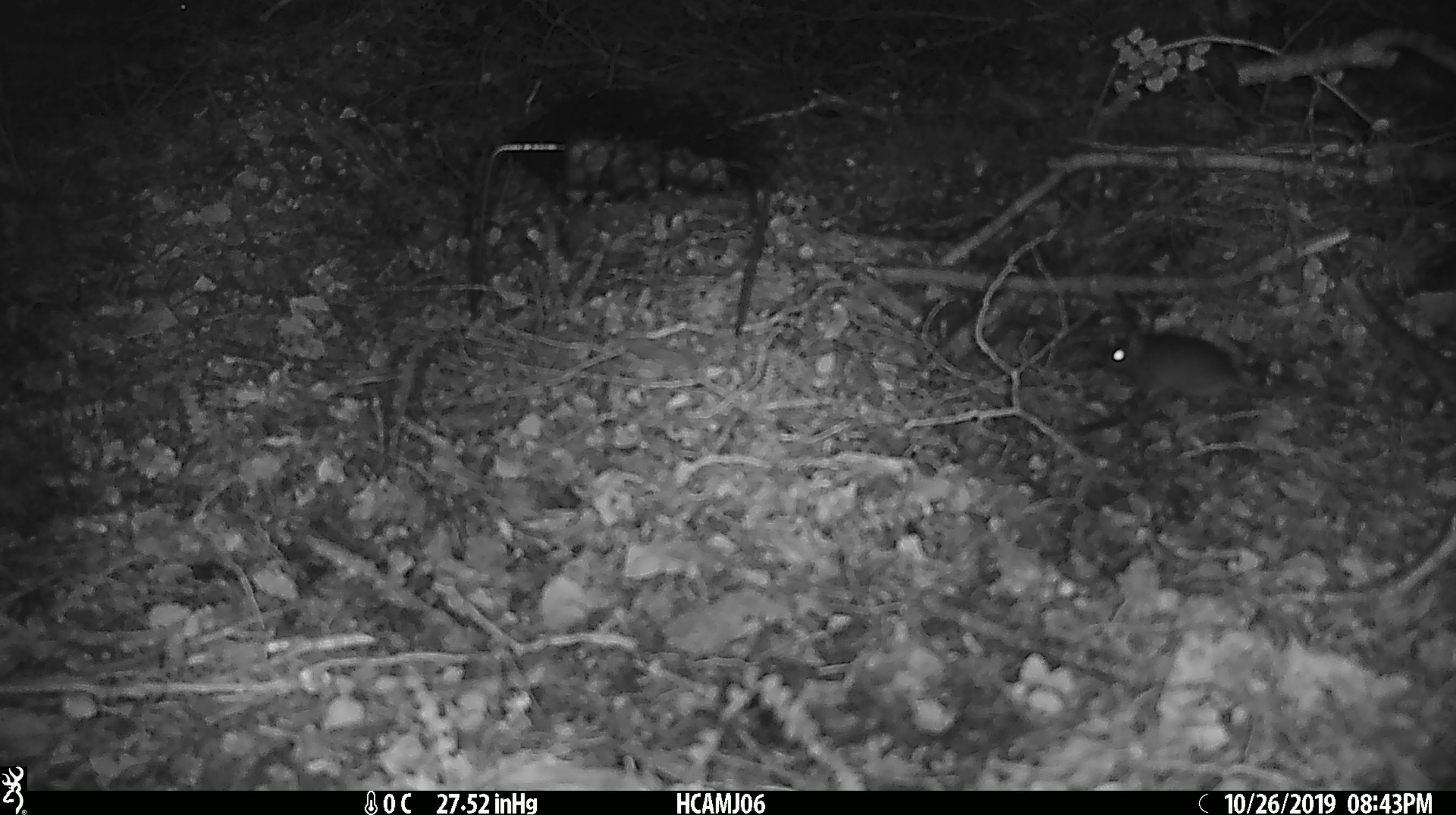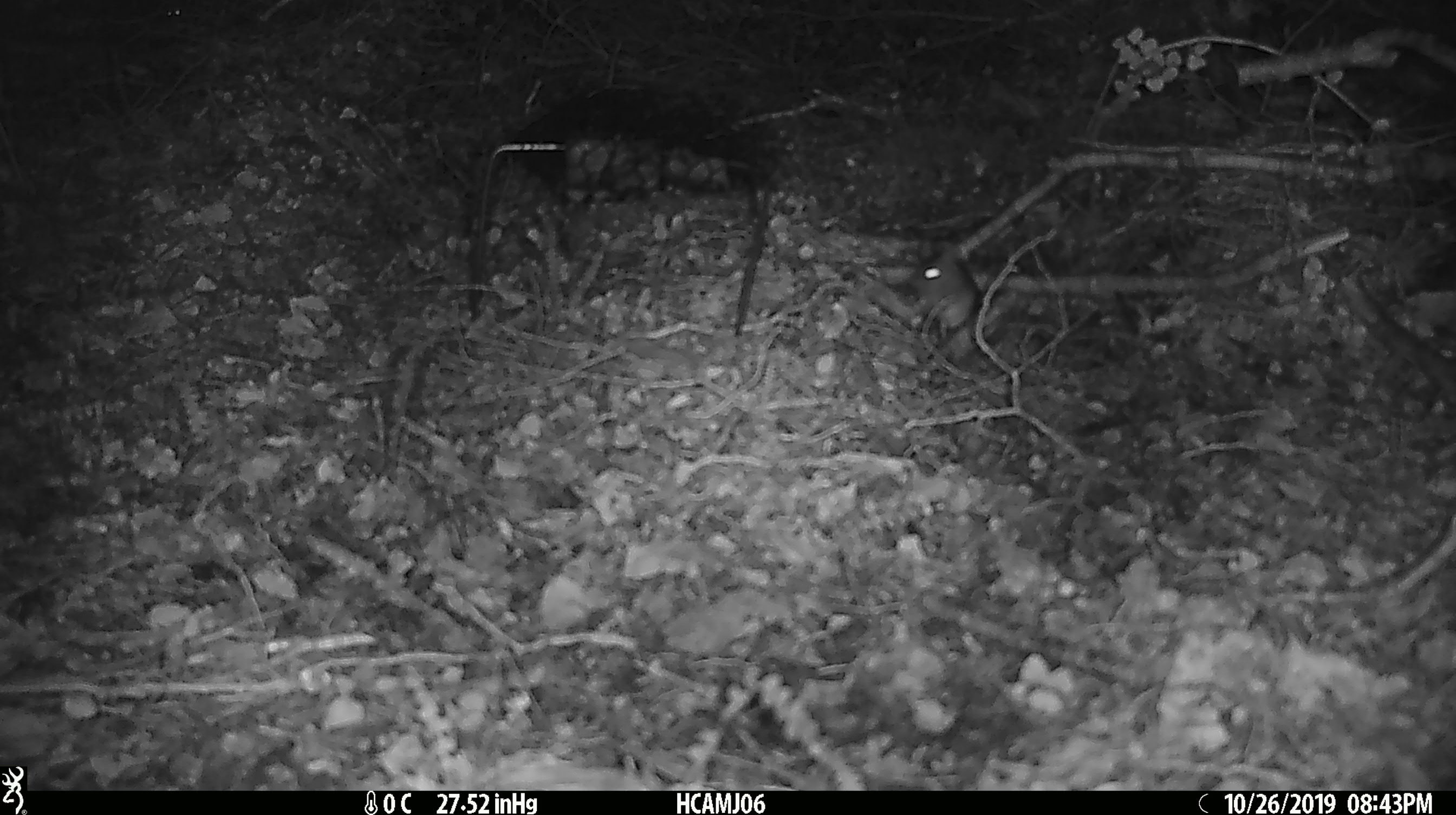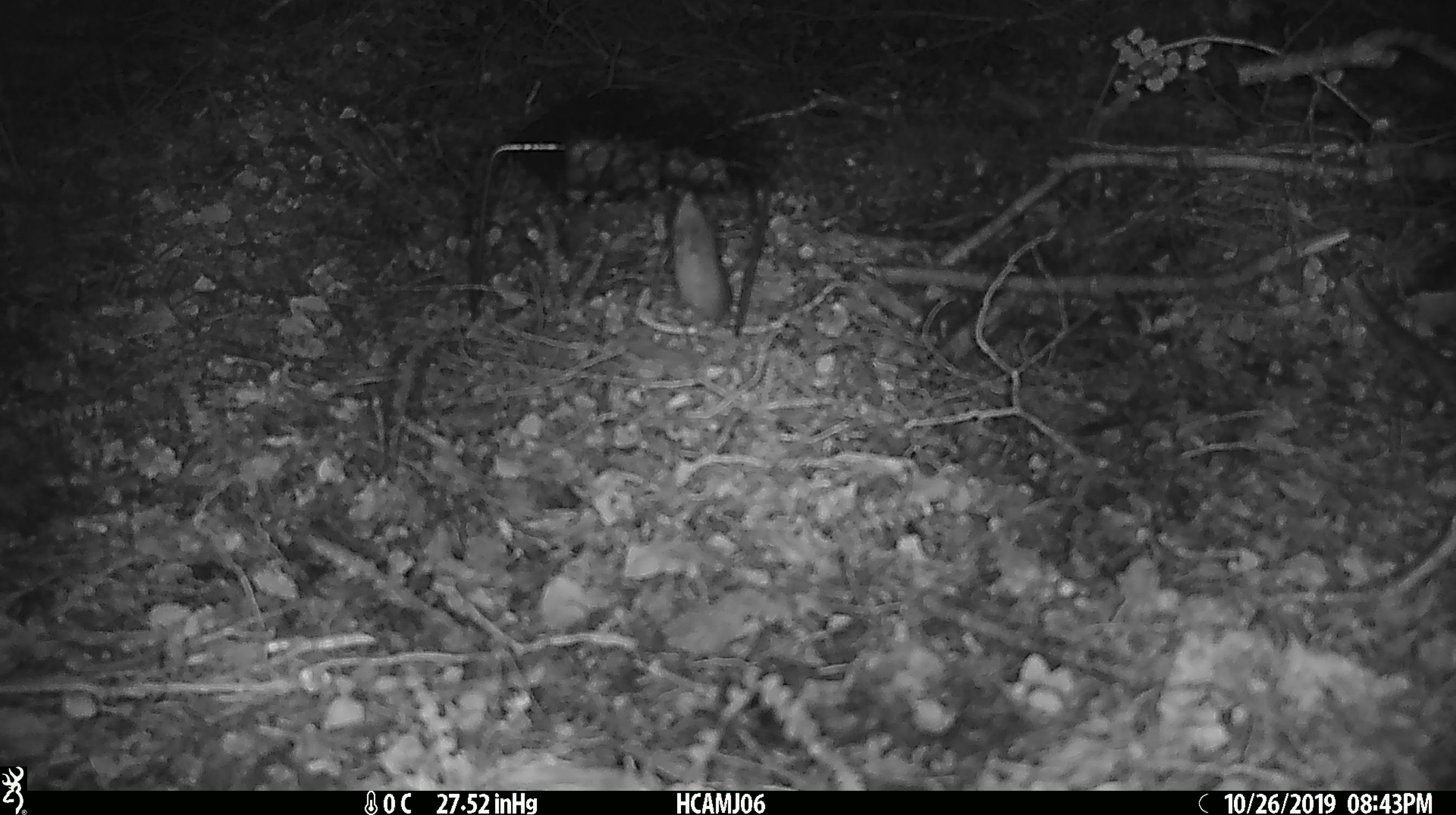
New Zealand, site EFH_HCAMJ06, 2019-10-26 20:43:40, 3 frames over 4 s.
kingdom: Animalia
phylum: Chordata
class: Mammalia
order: Rodentia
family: Muridae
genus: Mus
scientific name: Mus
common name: mouse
Mouse (Mus).